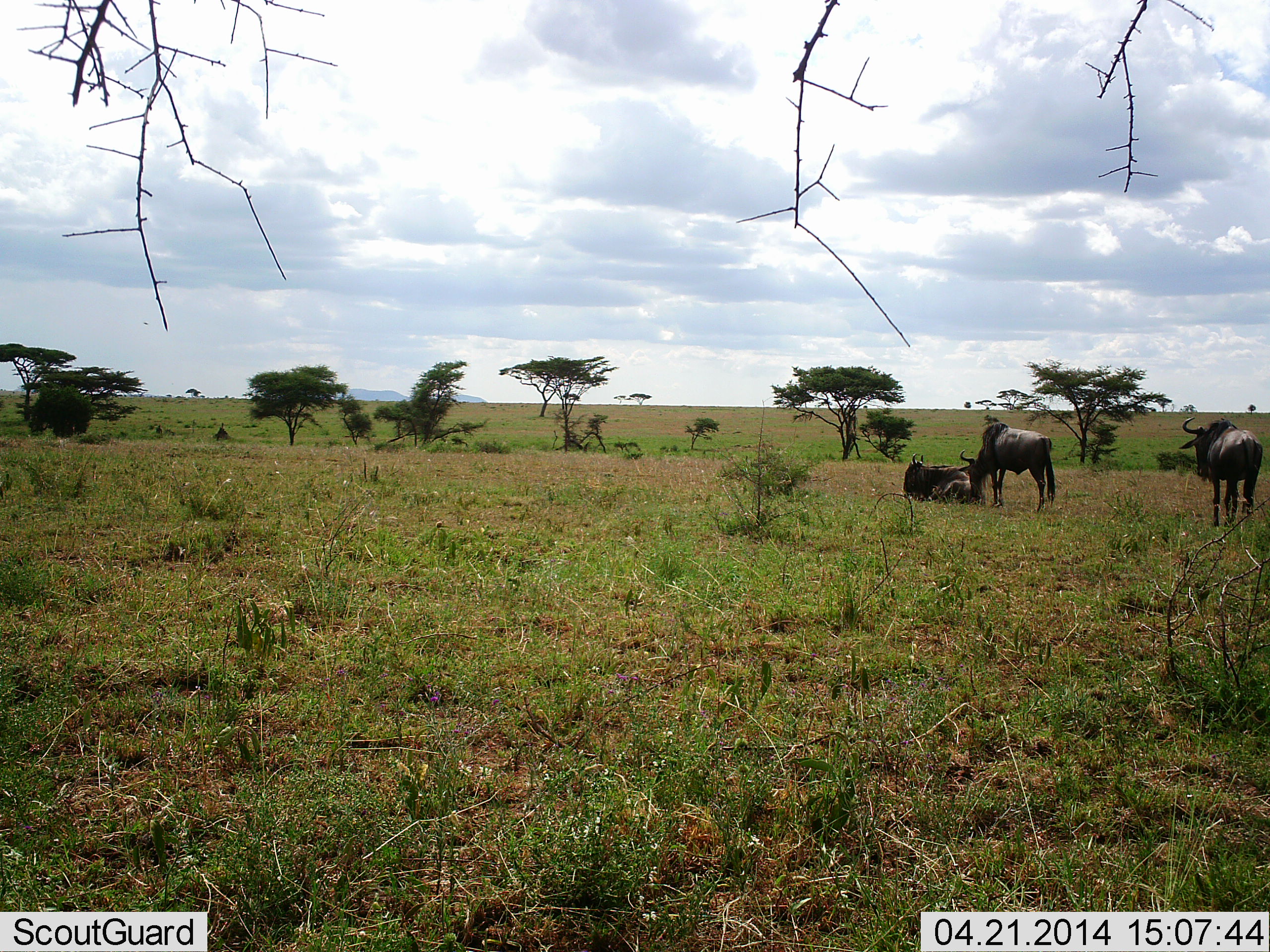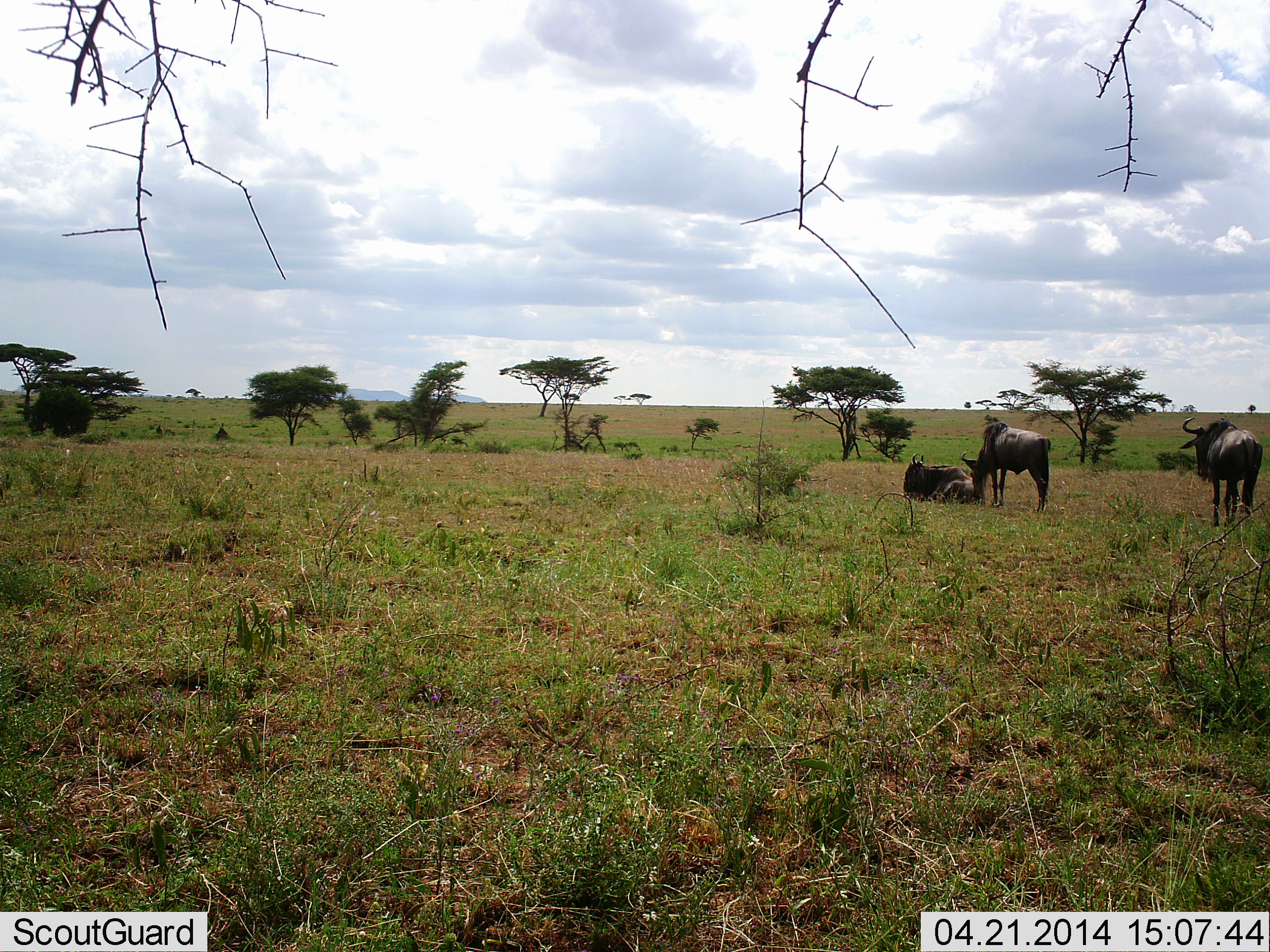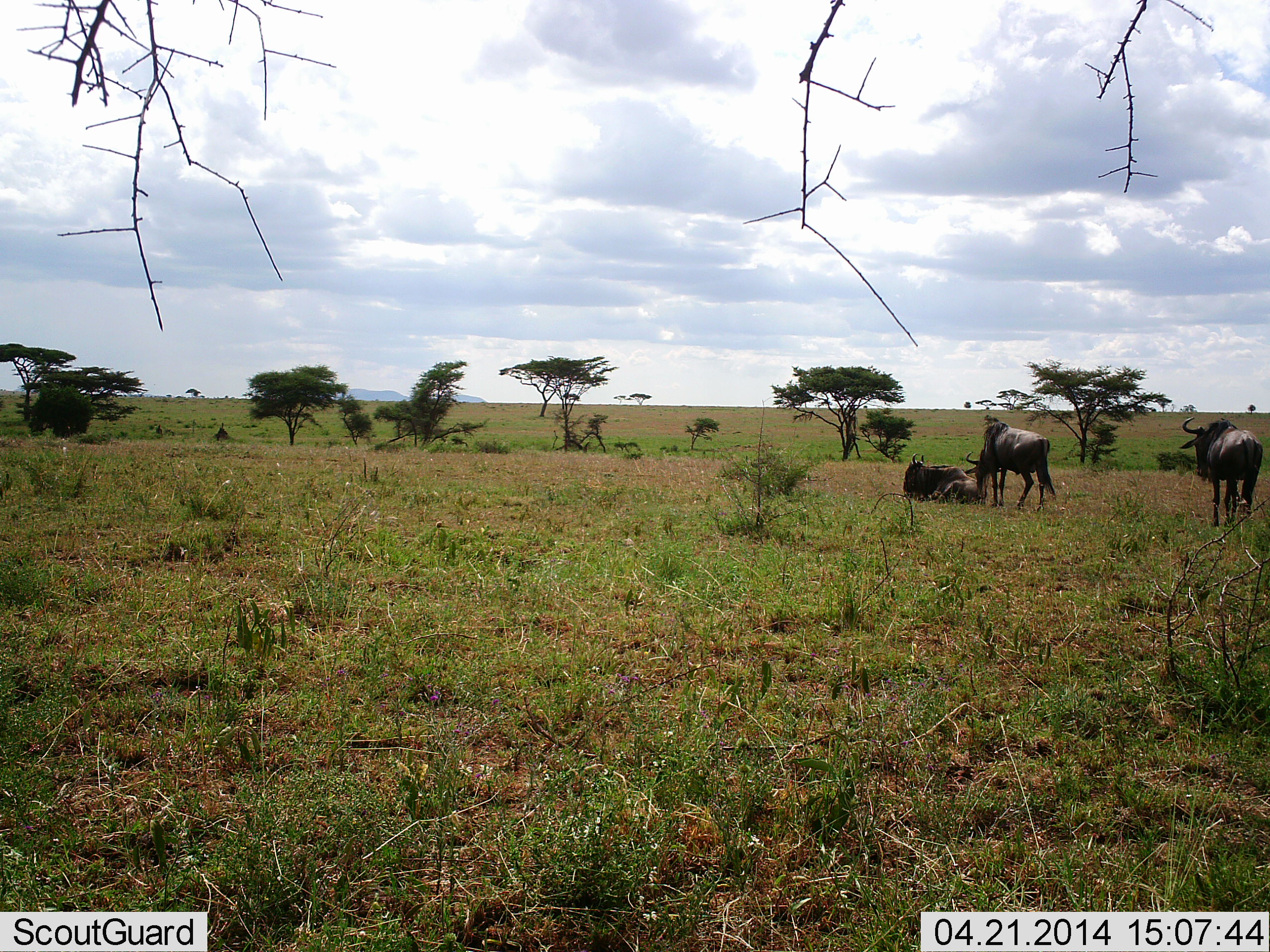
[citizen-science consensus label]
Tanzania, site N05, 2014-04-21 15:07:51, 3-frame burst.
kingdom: Animalia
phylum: Chordata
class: Mammalia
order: Artiodactyla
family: Bovidae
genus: Connochaetes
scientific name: Connochaetes taurinus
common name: blue wildebeest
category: wildebeest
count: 3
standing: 76%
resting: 91%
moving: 5%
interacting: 10%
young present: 2%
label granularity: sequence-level